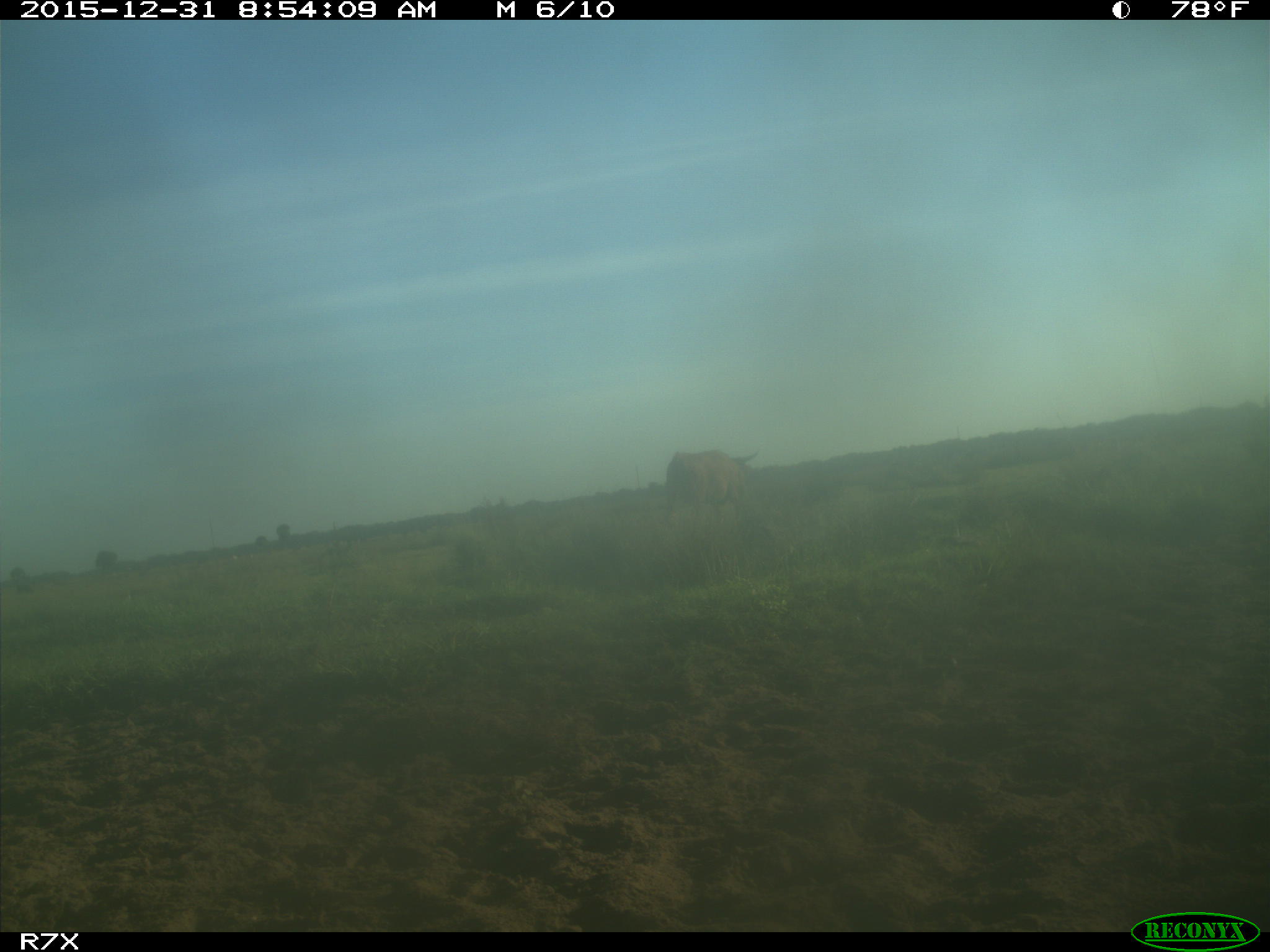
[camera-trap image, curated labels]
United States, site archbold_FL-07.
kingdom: Animalia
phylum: Chordata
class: Mammalia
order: Artiodactyla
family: Bovidae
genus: Bos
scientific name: Bos taurus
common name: domestic cow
Bos taurus (domestic cow).